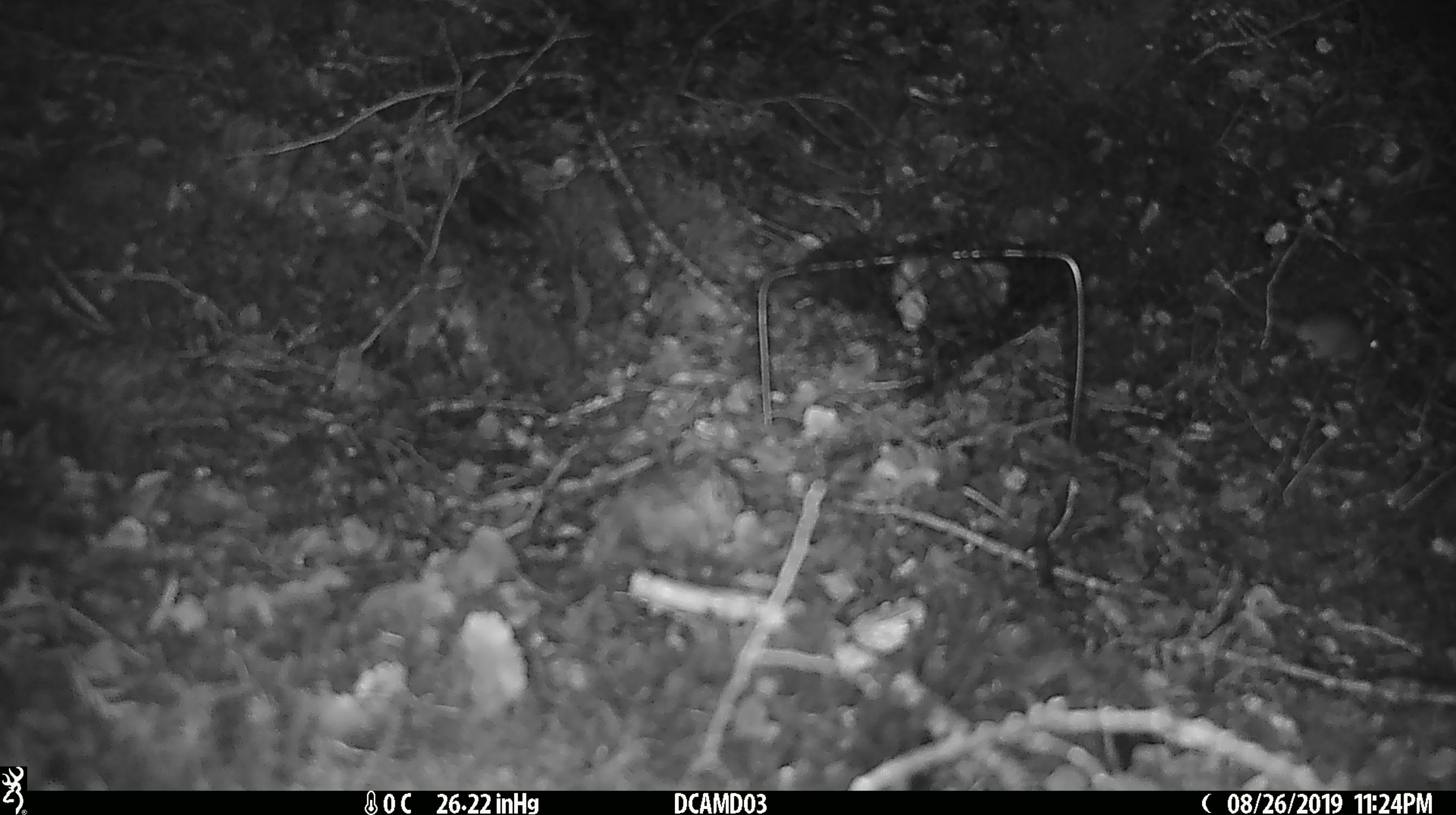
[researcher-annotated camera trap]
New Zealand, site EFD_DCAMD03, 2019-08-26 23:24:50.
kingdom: Animalia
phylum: Chordata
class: Mammalia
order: Rodentia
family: Muridae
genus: Mus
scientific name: Mus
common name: mouse